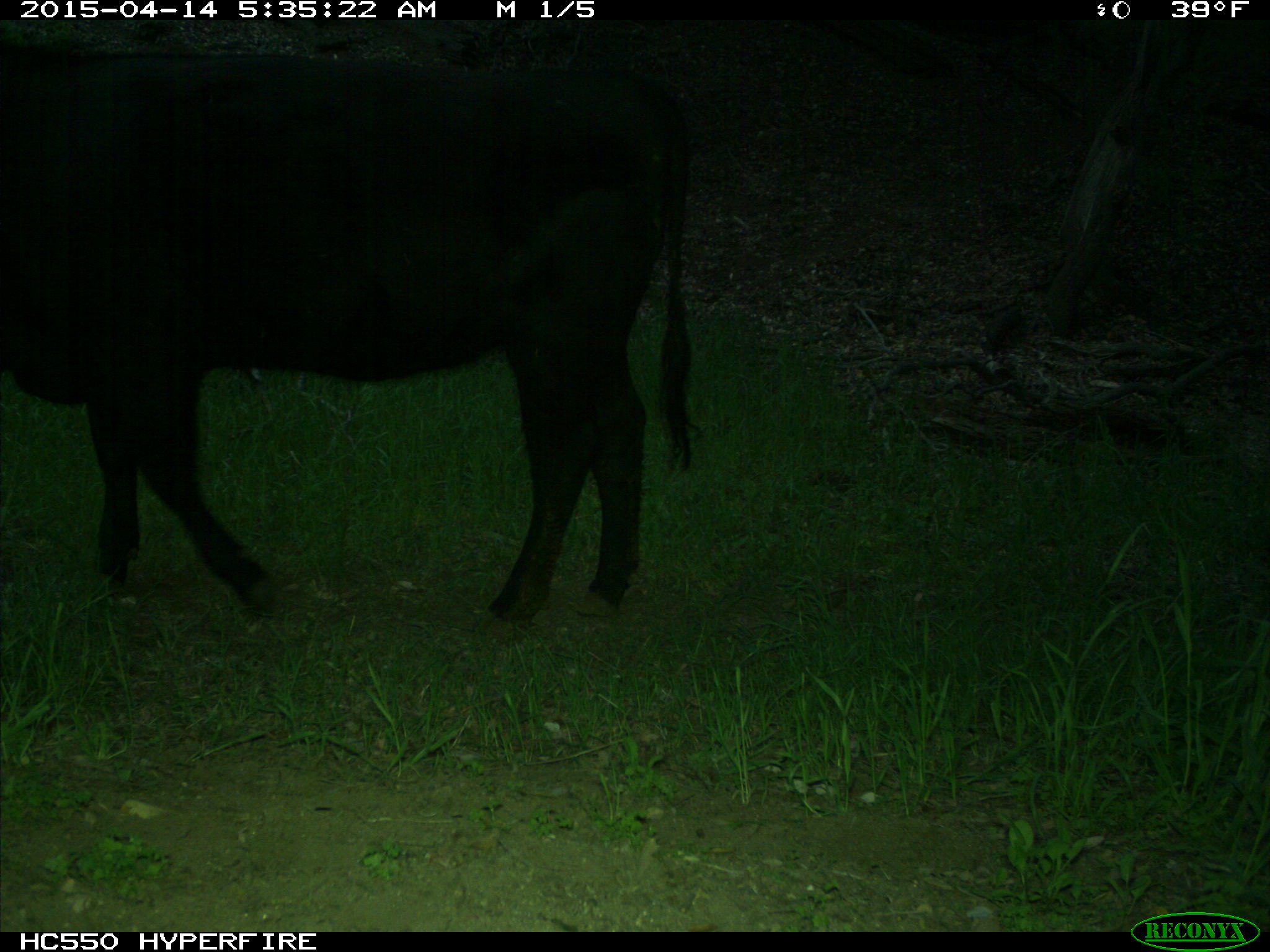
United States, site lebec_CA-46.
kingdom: Animalia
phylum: Chordata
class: Mammalia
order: Artiodactyla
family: Bovidae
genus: Bos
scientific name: Bos taurus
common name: domestic cow